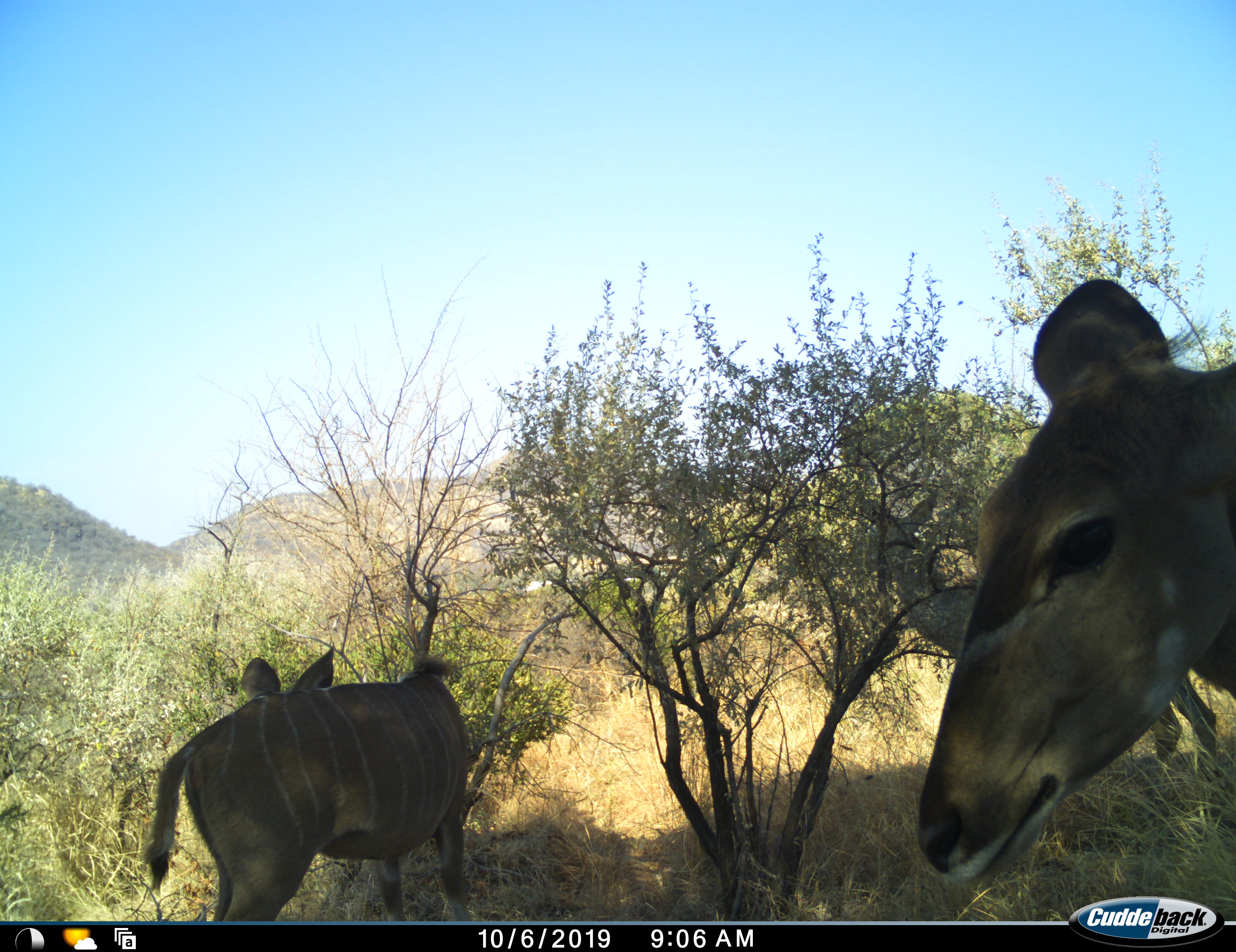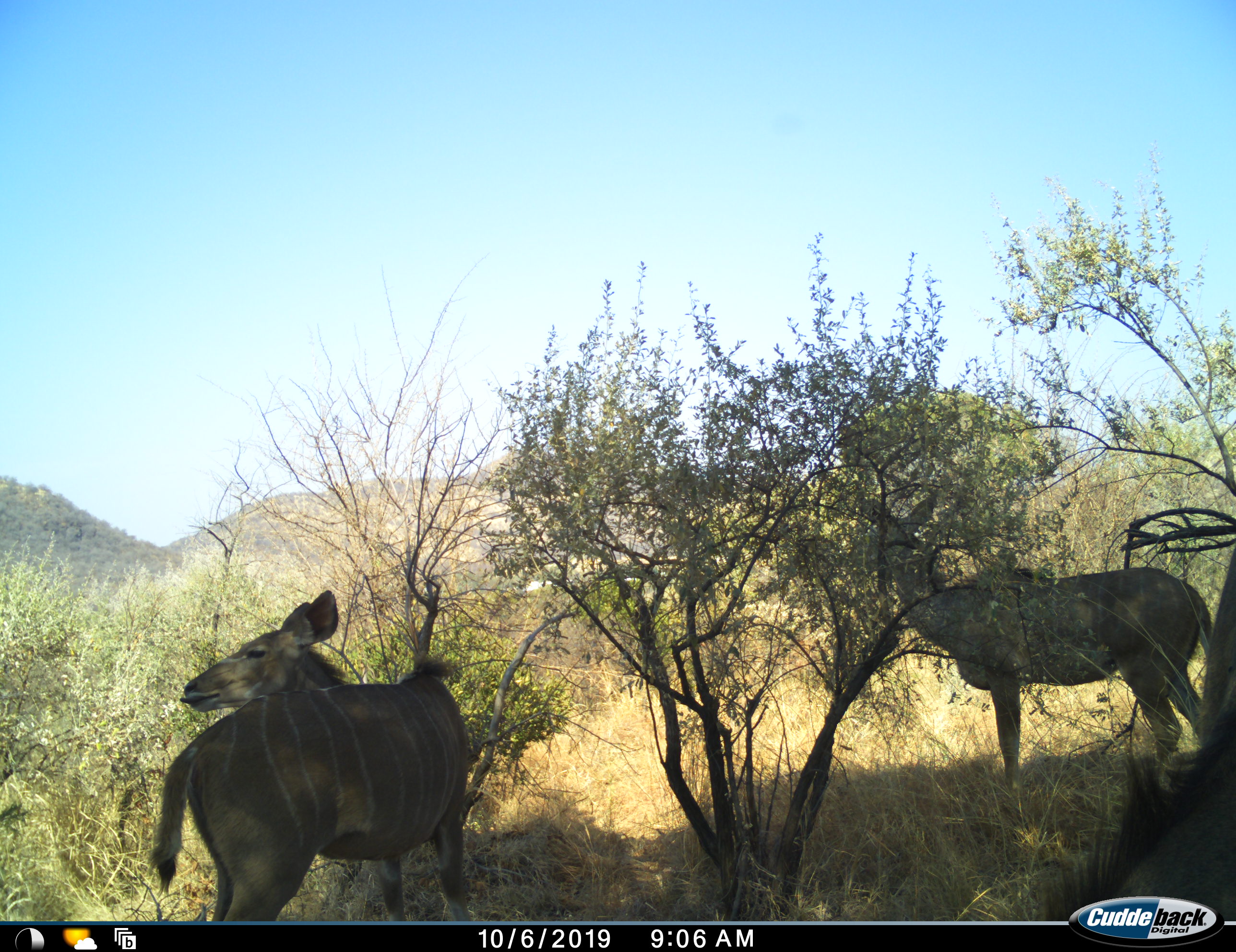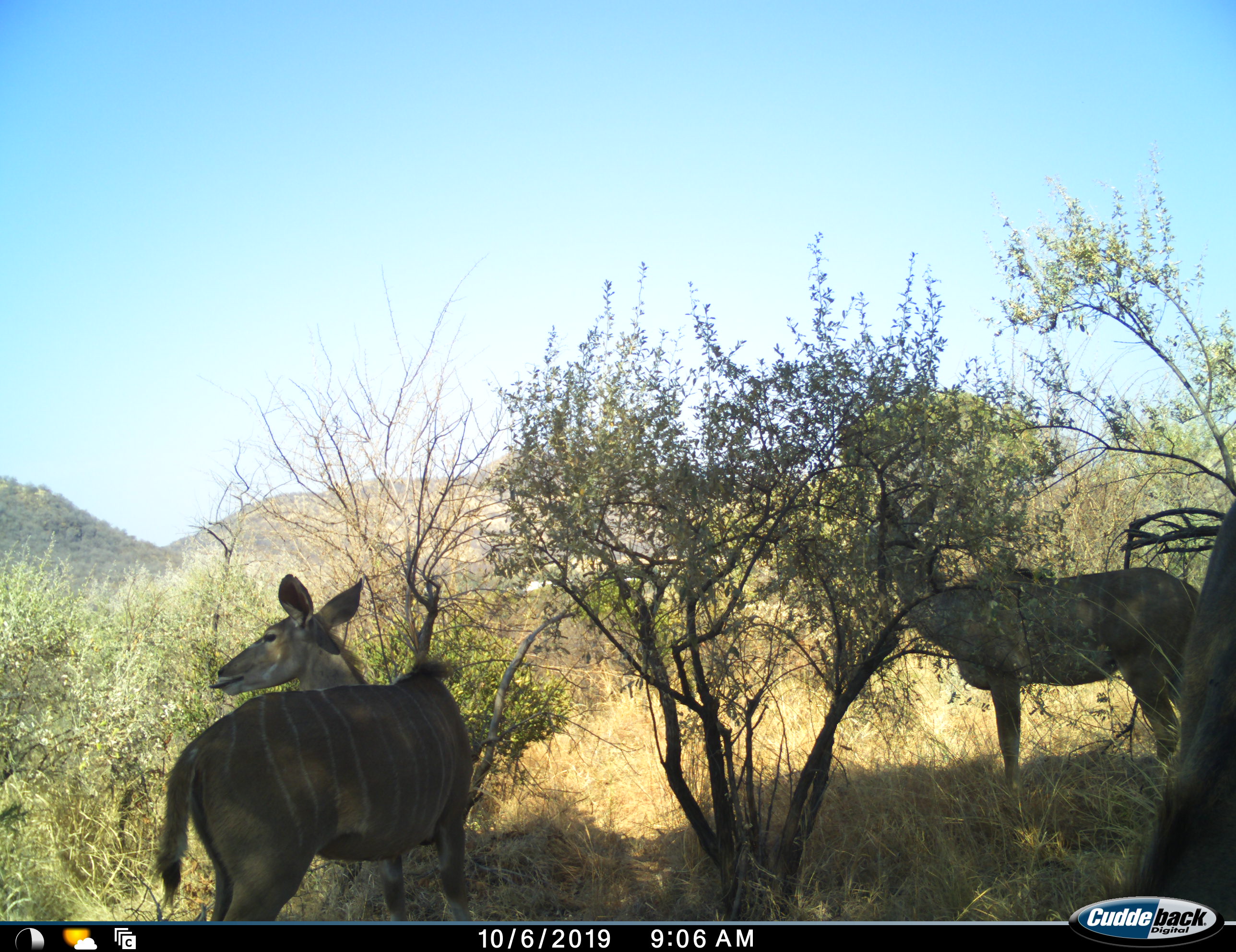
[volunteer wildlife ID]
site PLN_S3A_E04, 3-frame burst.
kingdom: Animalia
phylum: Chordata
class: Mammalia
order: Artiodactyla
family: Bovidae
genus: Tragelaphus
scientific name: Tragelaphus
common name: kudu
Kudu (Tragelaphus), count 3. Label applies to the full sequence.